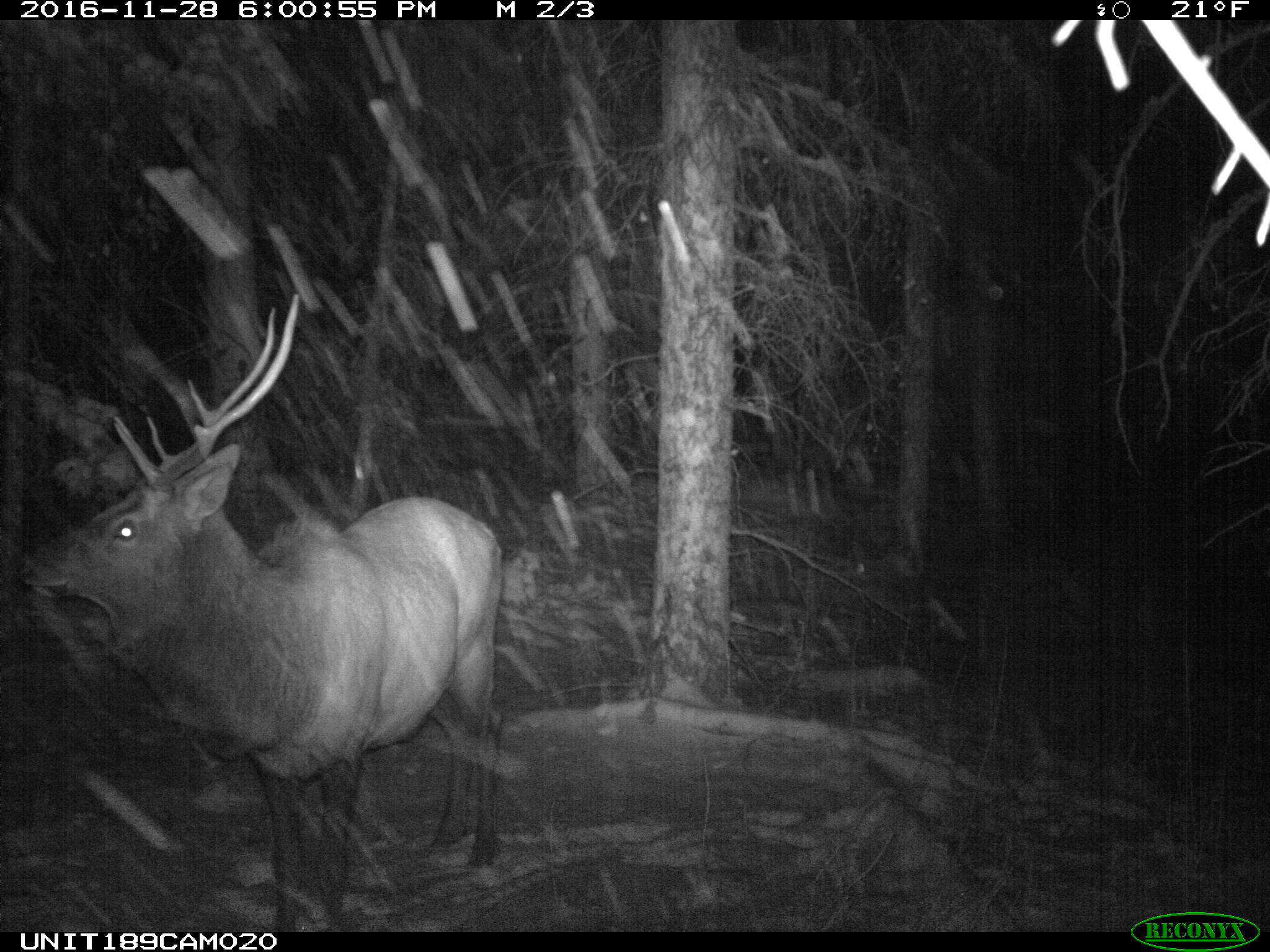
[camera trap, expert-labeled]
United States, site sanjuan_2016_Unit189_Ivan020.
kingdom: Animalia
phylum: Chordata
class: Mammalia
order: Artiodactyla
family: Cervidae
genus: Cervus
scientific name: Cervus elaphus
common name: red deer